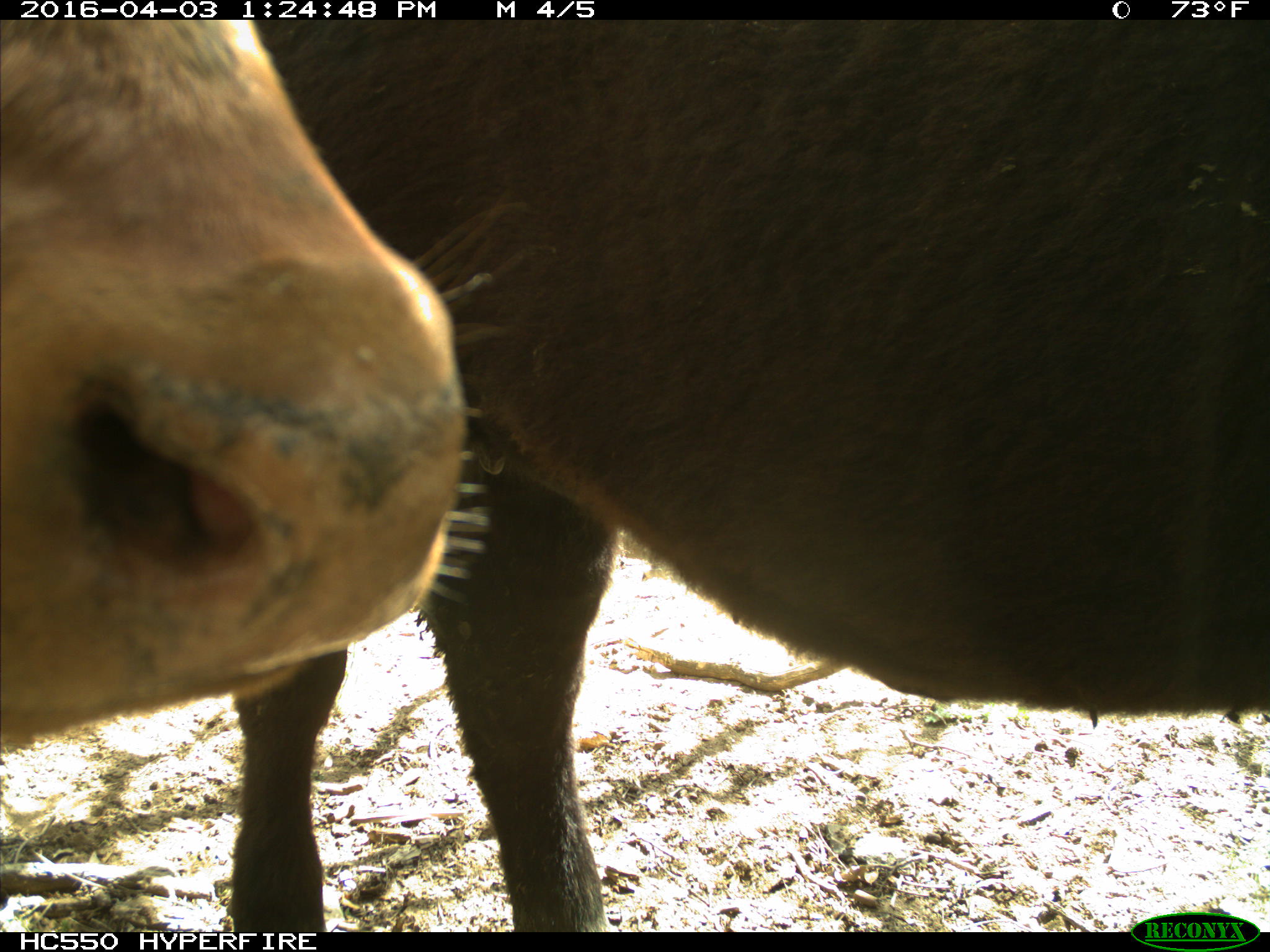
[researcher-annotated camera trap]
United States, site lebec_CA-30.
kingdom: Animalia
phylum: Chordata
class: Mammalia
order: Artiodactyla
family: Bovidae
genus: Bos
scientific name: Bos taurus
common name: domestic cow